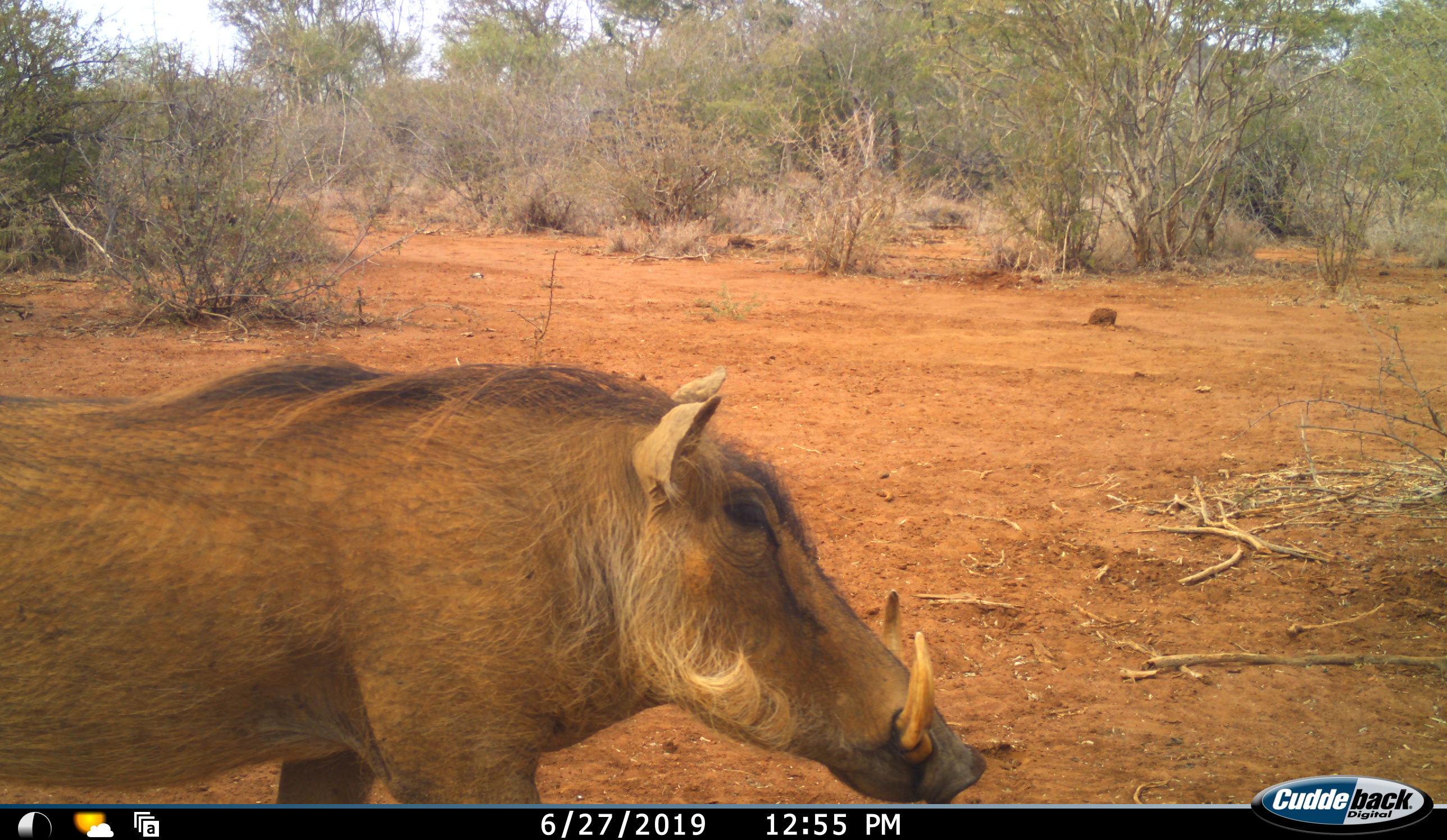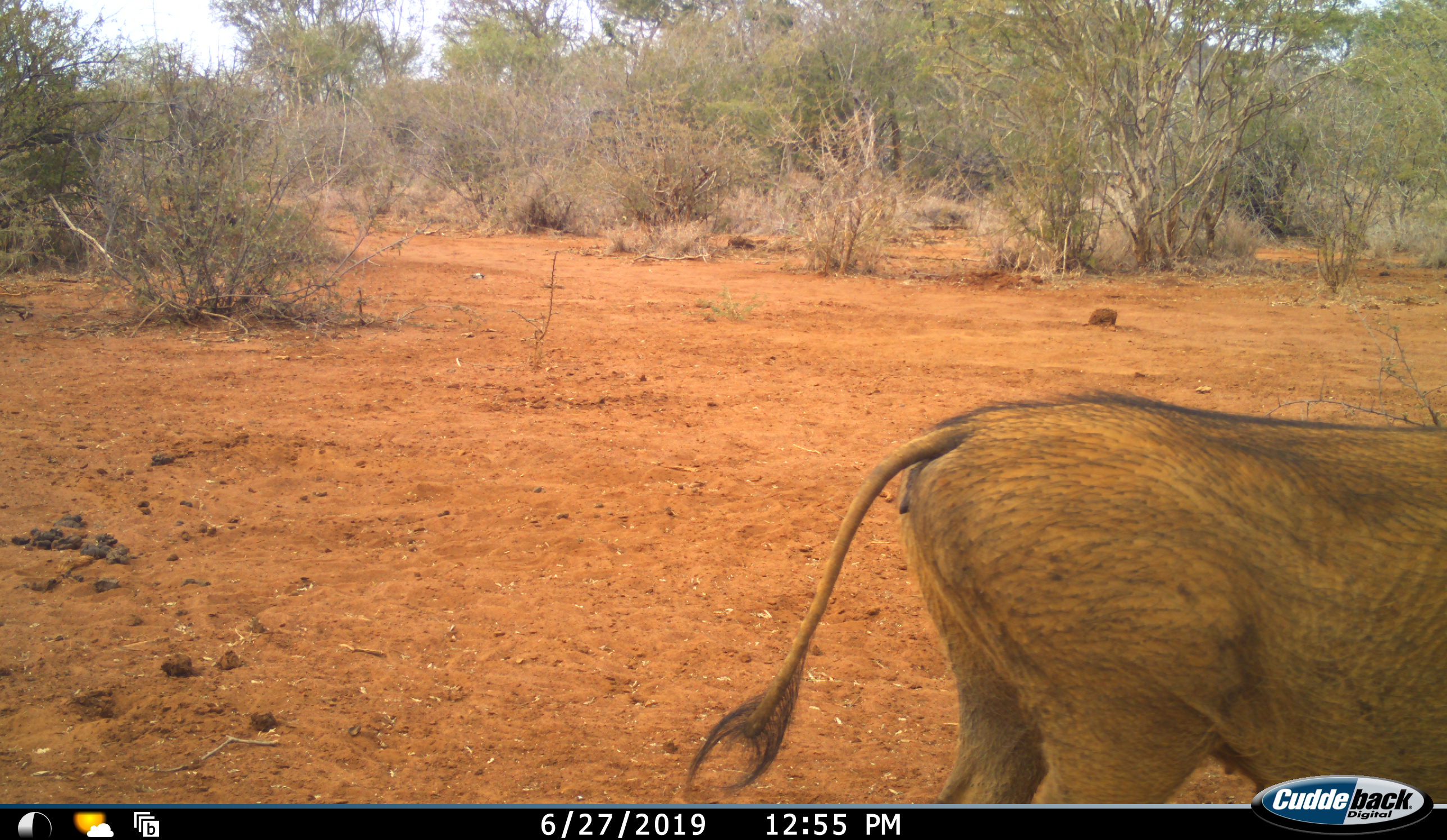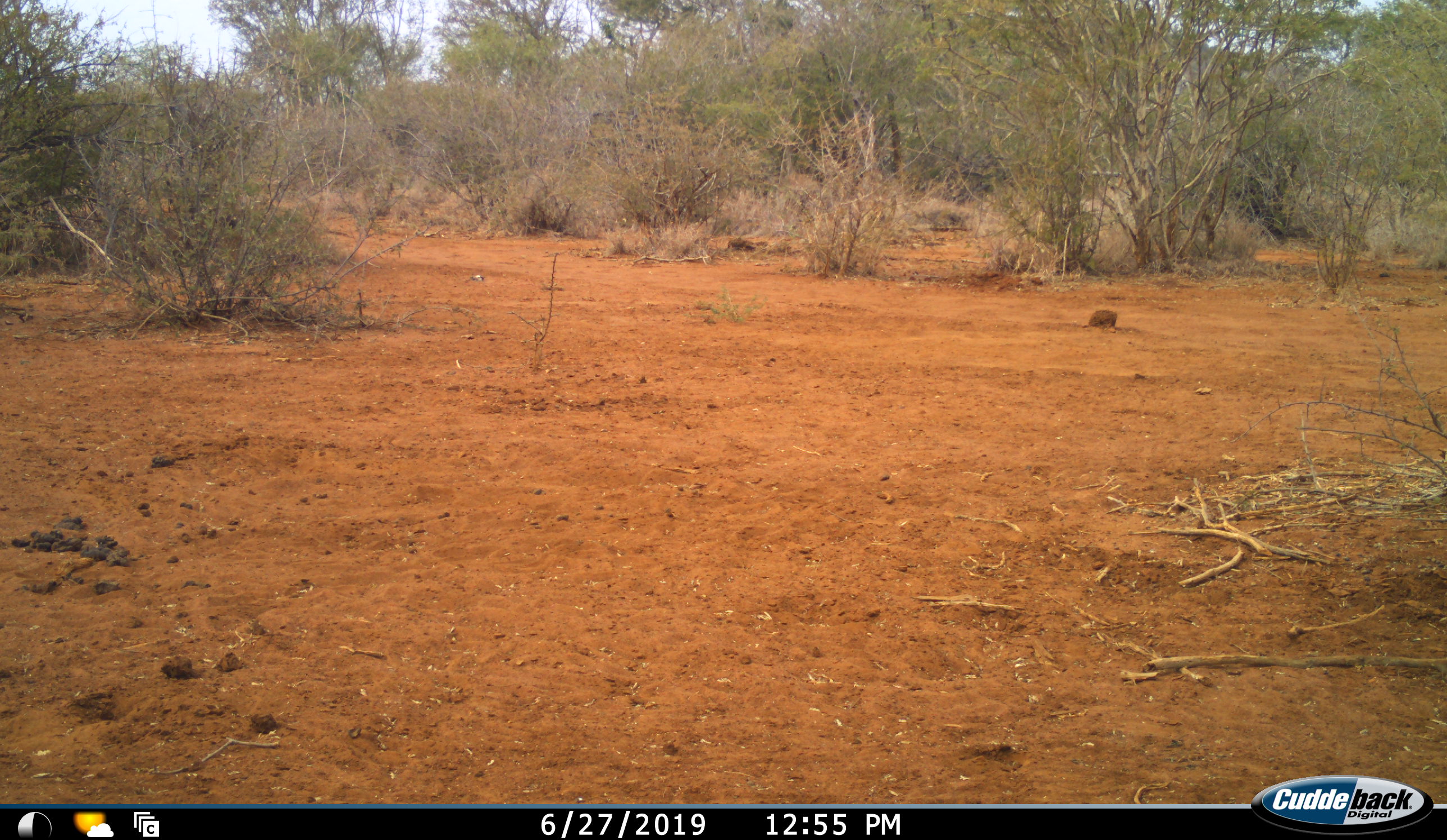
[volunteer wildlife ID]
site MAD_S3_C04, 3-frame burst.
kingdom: Animalia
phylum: Chordata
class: Mammalia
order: Artiodactyla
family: Suidae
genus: Phacochoerus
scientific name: Phacochoerus africanus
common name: warthog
Warthog (Phacochoerus africanus), count 1. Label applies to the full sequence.